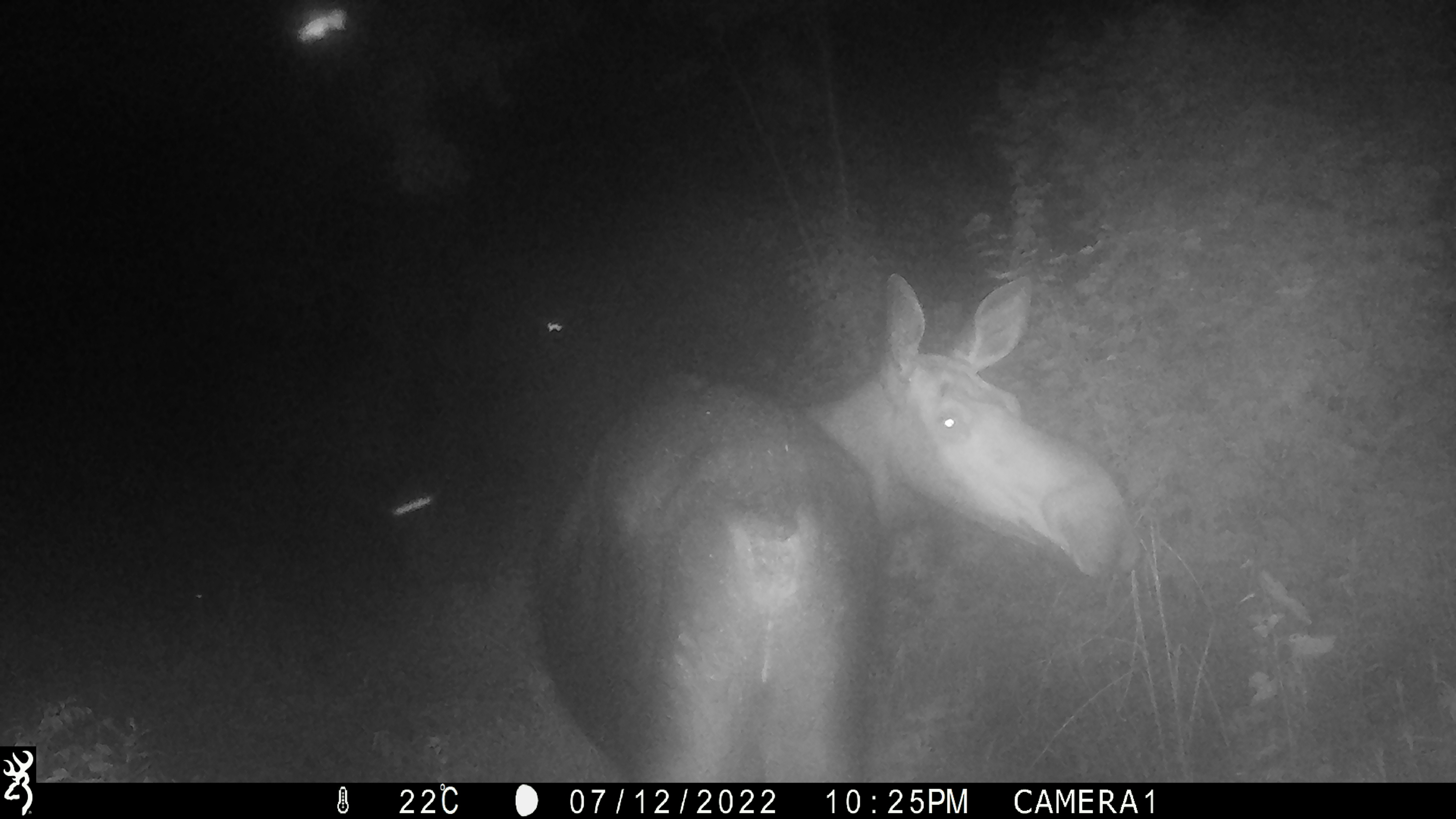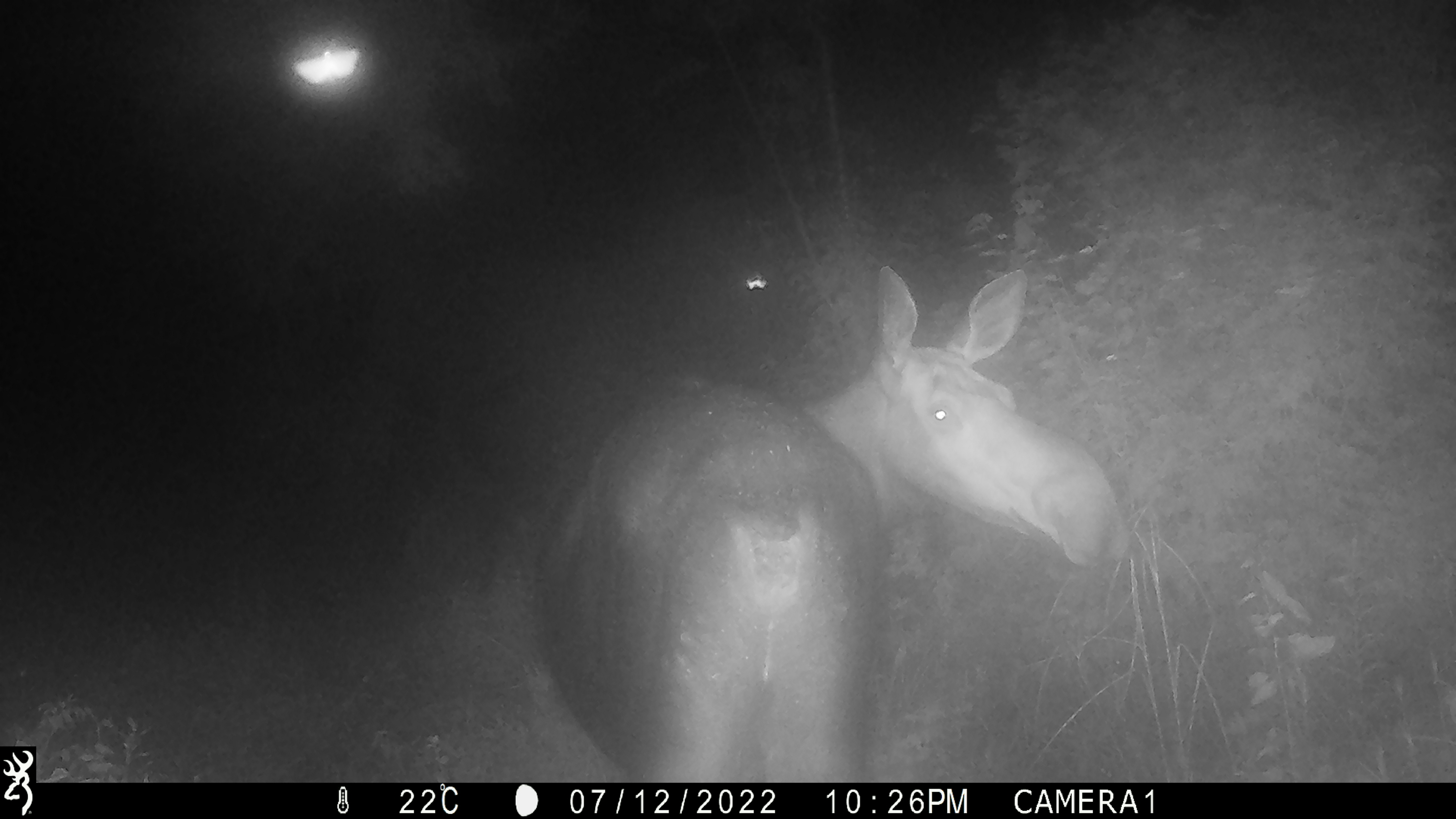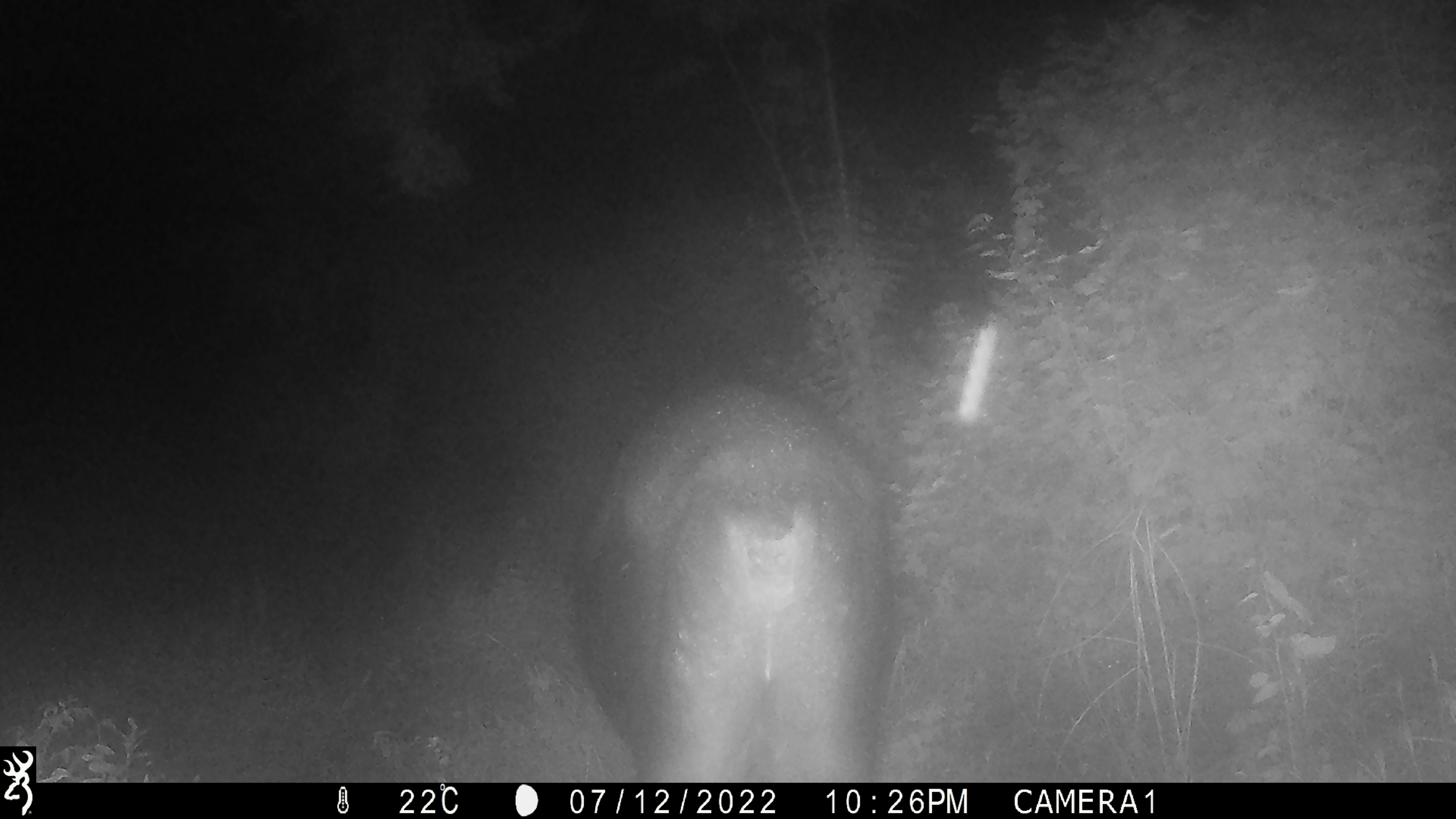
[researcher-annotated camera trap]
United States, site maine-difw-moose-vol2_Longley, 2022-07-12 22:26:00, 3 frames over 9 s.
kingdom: Animalia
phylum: Chordata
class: Mammalia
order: Artiodactyla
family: Cervidae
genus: Alces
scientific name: Alces alces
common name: moose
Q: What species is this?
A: Moose (Alces alces).